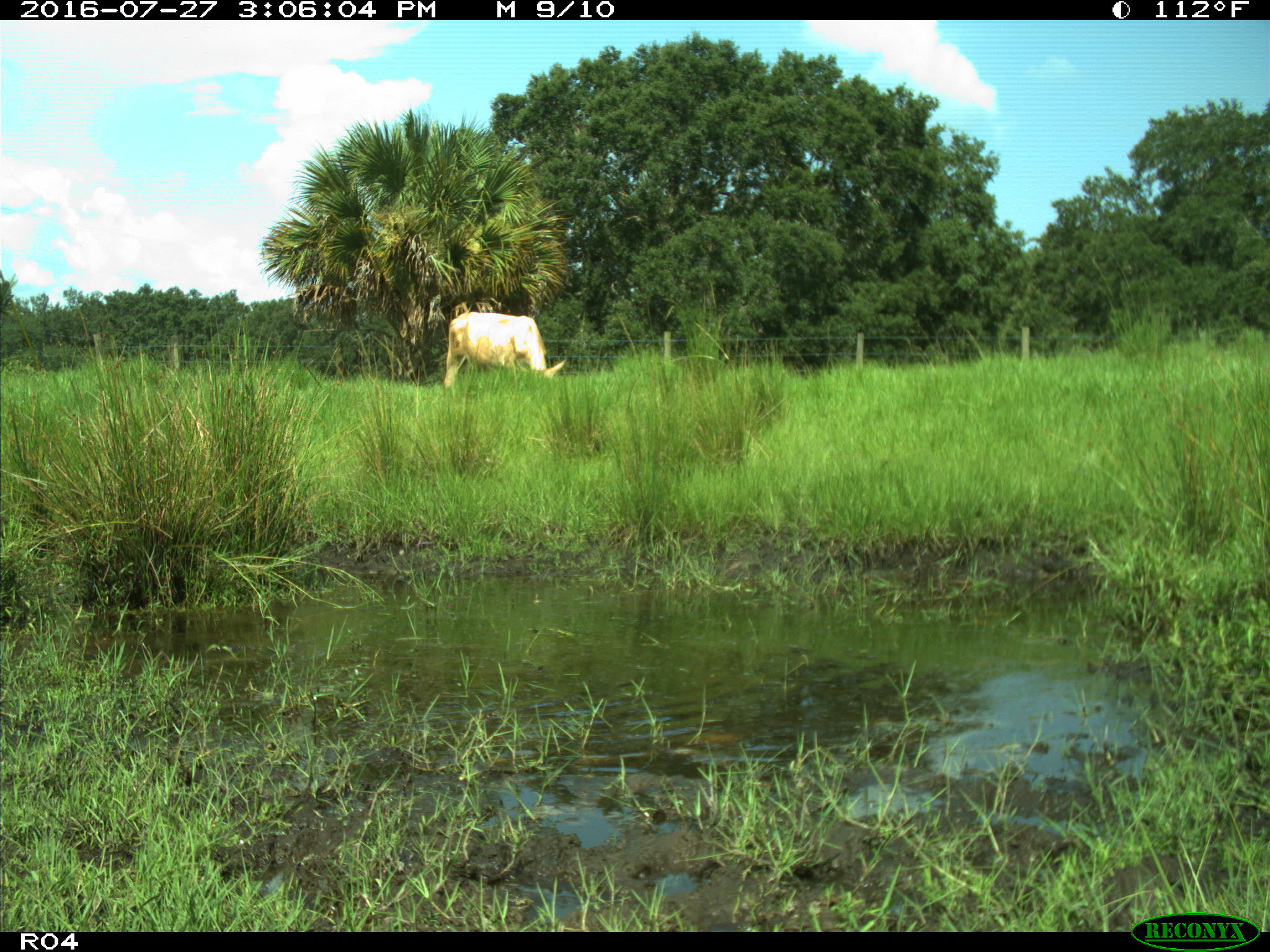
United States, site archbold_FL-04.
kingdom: Animalia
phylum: Chordata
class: Mammalia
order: Artiodactyla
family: Bovidae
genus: Bos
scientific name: Bos taurus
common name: domestic cow